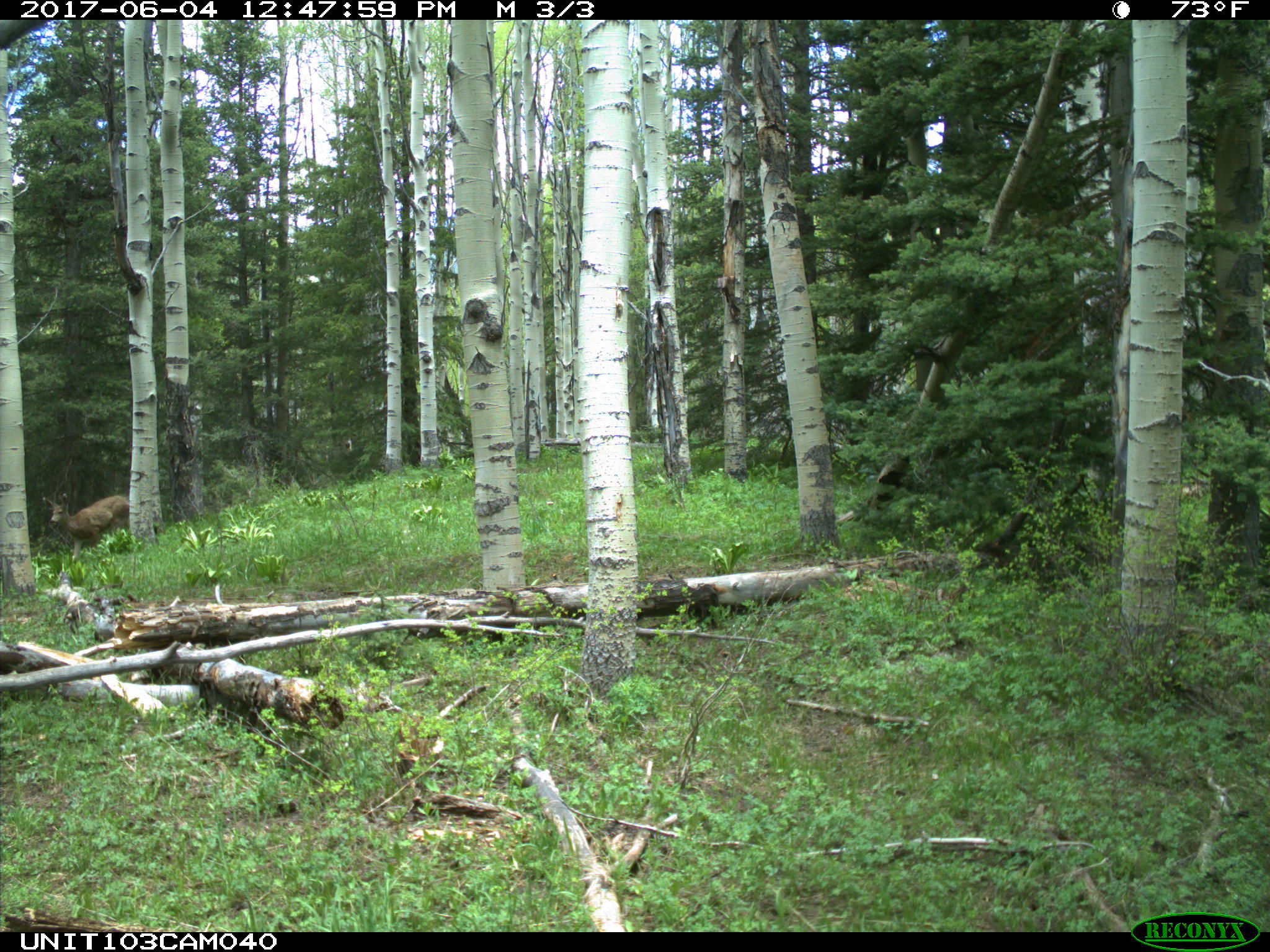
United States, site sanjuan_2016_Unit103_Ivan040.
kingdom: Animalia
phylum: Chordata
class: Mammalia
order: Artiodactyla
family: Cervidae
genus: Odocoileus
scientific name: Odocoileus hemionus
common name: mule deer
Odocoileus hemionus (mule deer).